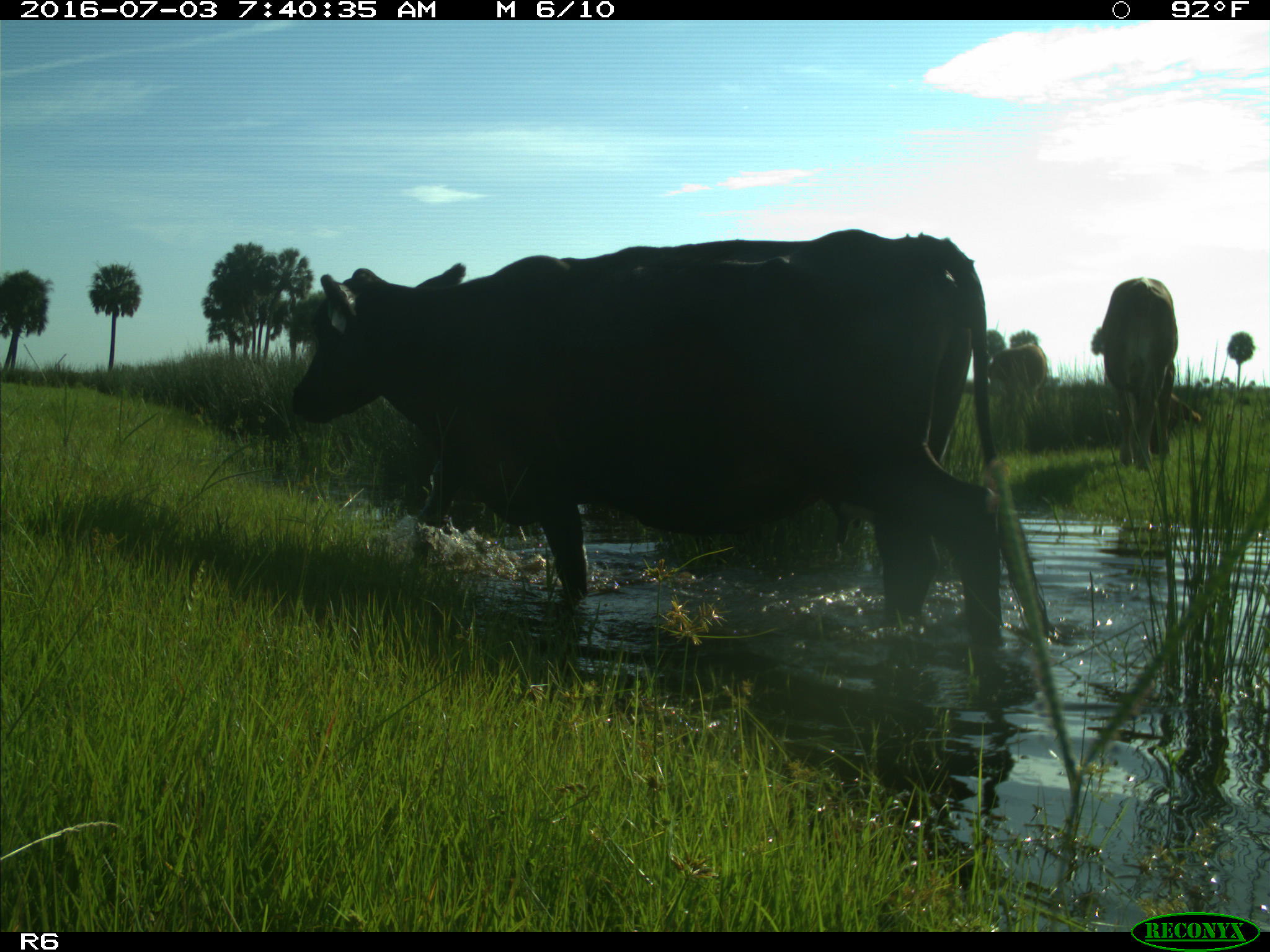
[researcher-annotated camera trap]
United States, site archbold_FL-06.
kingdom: Animalia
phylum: Chordata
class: Mammalia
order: Artiodactyla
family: Bovidae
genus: Bos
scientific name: Bos taurus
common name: domestic cow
Bos taurus (domestic cow).